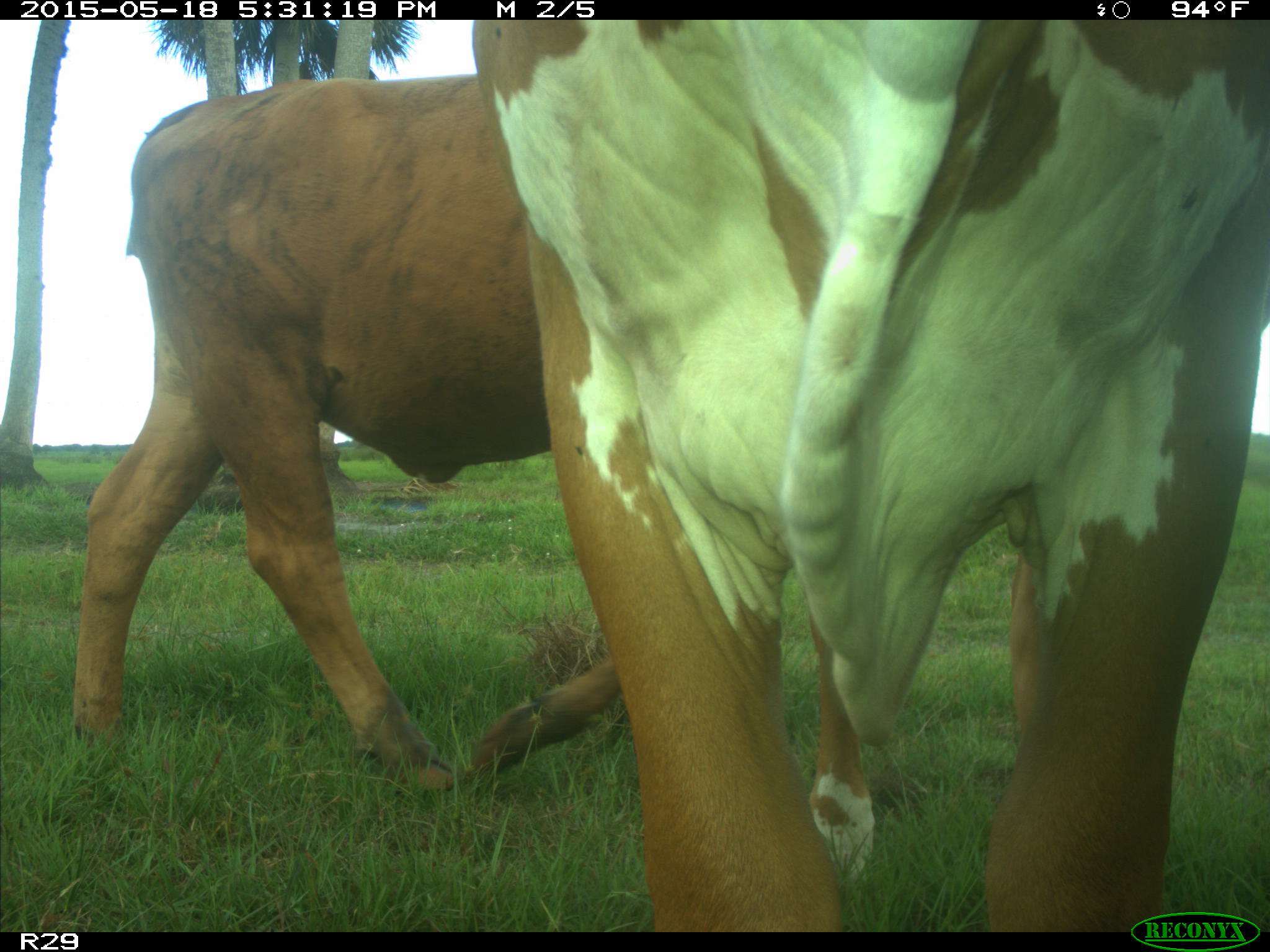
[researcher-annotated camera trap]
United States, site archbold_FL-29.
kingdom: Animalia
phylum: Chordata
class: Mammalia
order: Artiodactyla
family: Bovidae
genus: Bos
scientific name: Bos taurus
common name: domestic cow